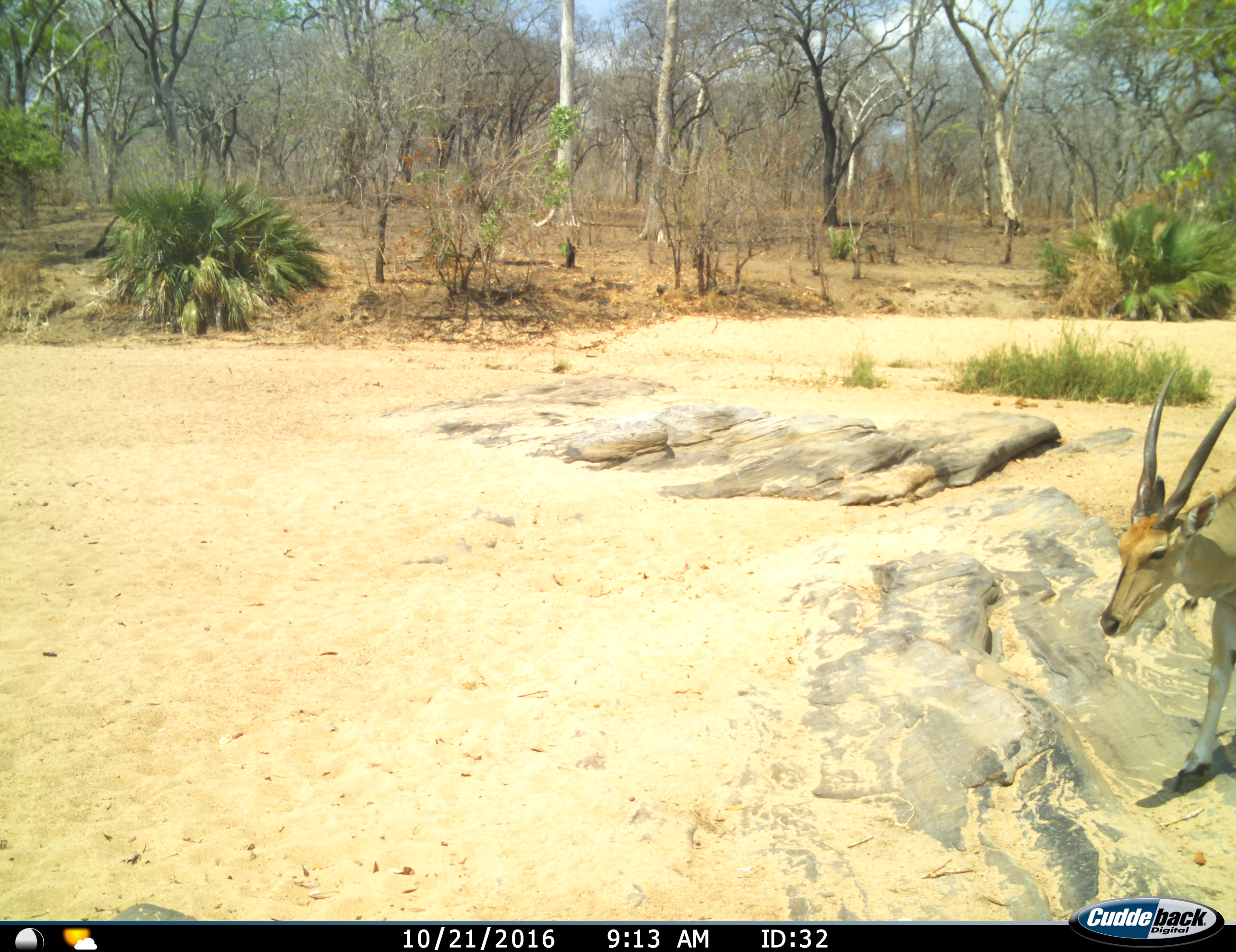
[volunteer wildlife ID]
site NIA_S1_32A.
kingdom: Animalia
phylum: Chordata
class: Mammalia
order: Artiodactyla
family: Bovidae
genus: Tragelaphus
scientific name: Tragelaphus oryx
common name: eland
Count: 1.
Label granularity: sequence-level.